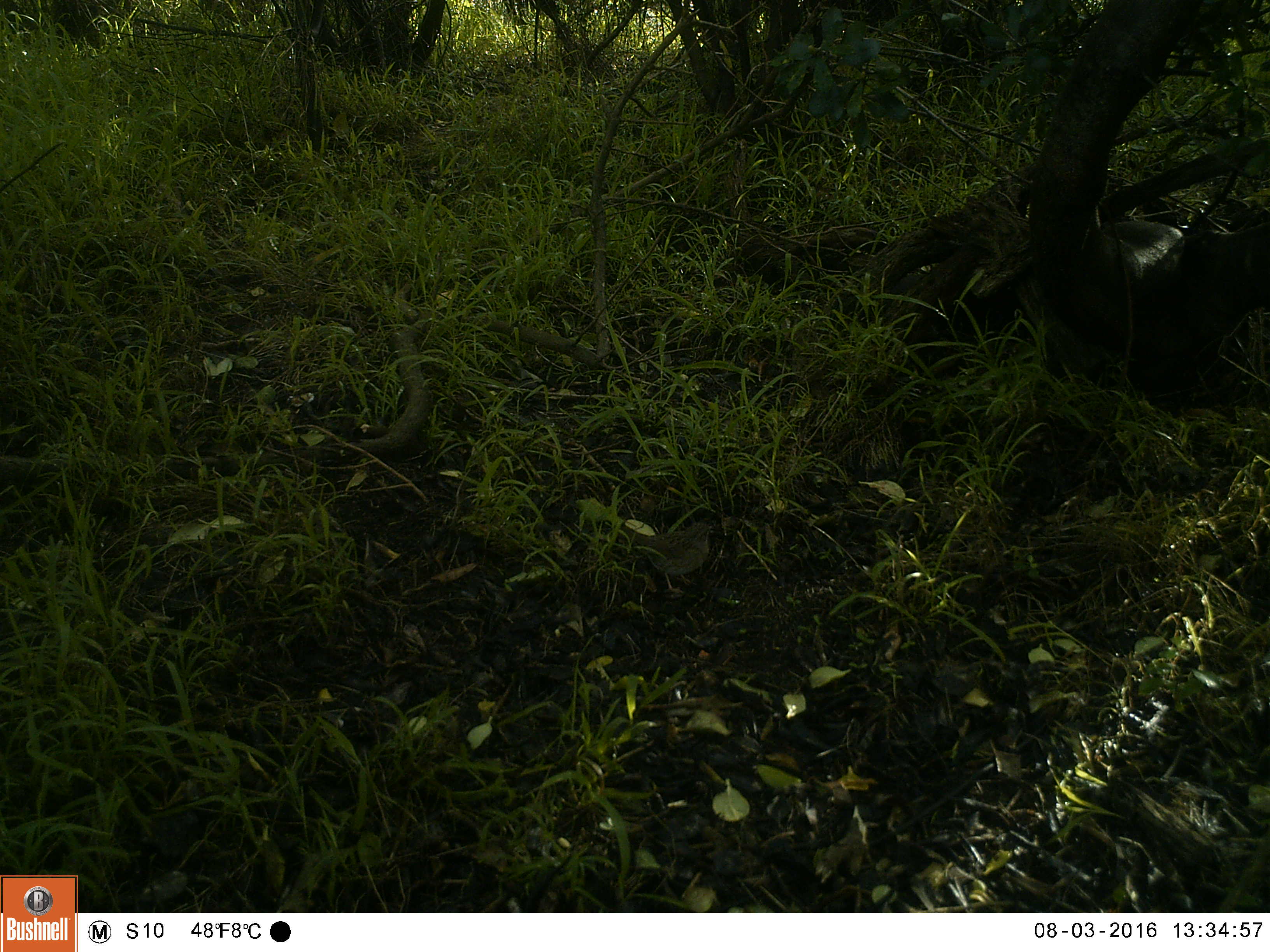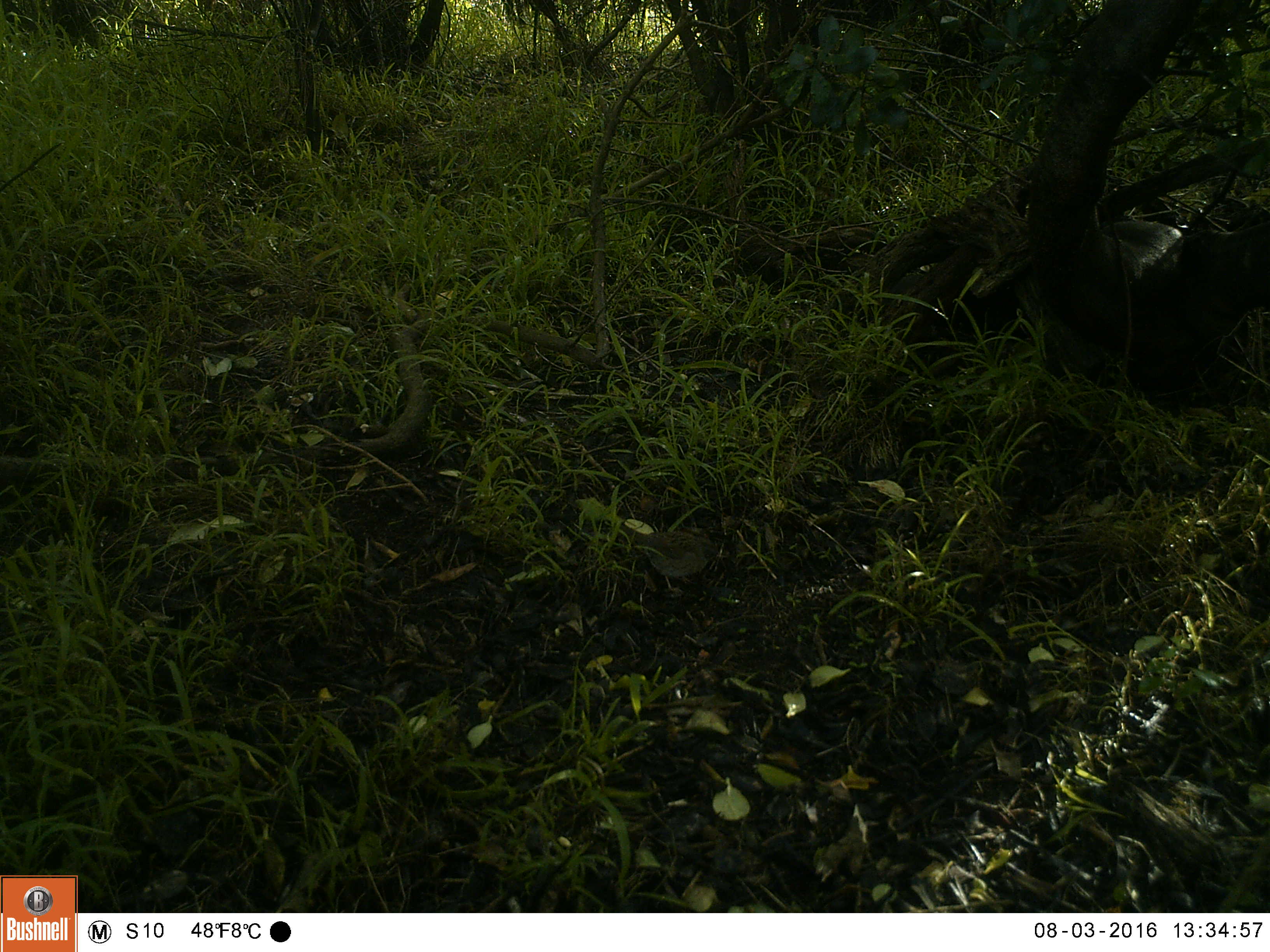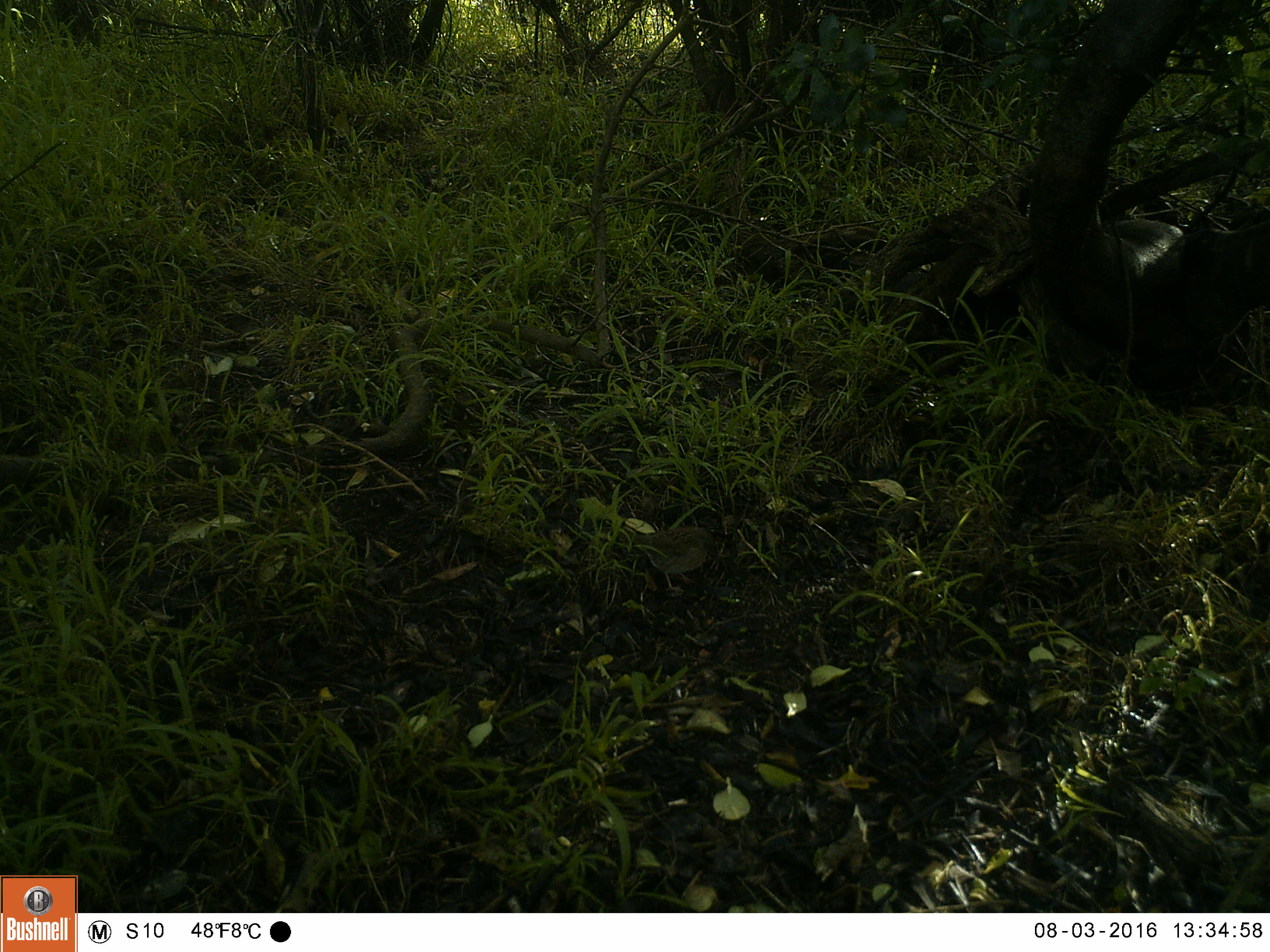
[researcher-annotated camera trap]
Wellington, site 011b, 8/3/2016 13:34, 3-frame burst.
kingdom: Animalia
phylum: Chordata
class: Aves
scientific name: Aves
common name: bird